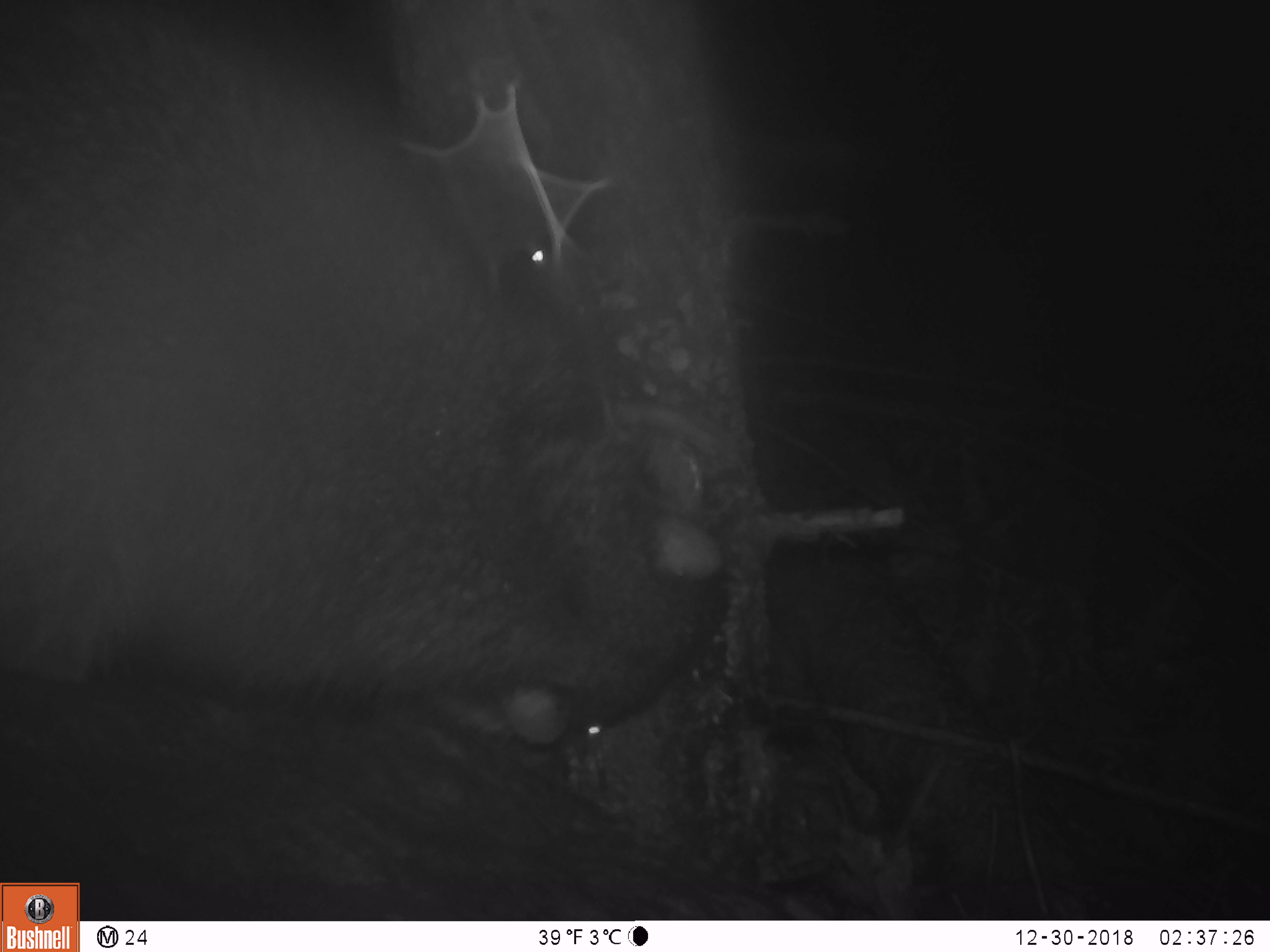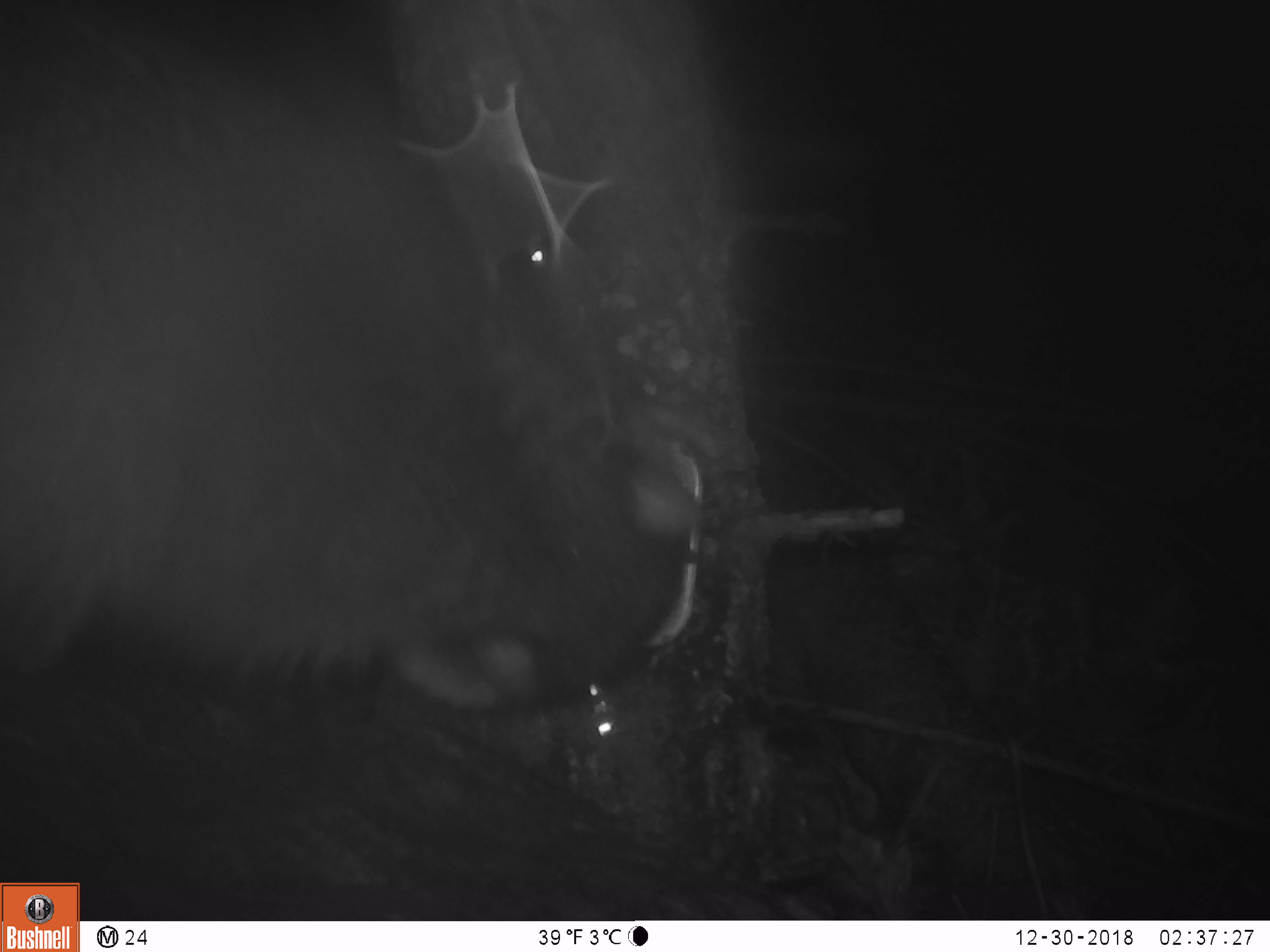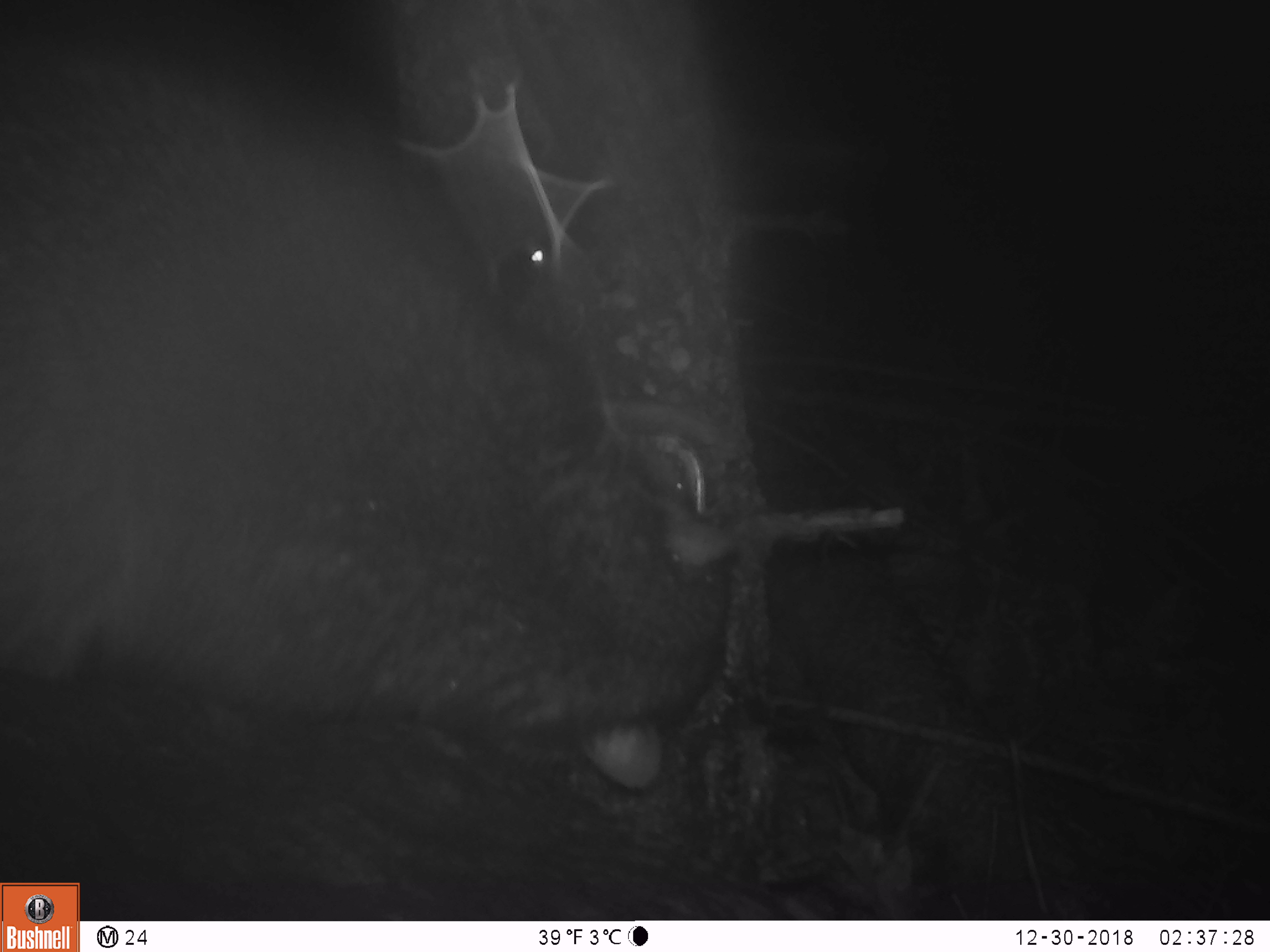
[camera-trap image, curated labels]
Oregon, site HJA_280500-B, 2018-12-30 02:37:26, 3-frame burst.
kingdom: Animalia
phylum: Chordata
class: Mammalia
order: Carnivora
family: Procyonidae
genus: Procyon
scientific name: Procyon lotor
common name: northern raccoon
Northern raccoon (Procyon lotor).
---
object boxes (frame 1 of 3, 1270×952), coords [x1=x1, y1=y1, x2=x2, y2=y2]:
northern raccoon: [x1=1, y1=0, x2=777, y2=795]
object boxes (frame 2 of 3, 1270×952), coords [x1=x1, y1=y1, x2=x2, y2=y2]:
northern raccoon: [x1=1, y1=5, x2=720, y2=748]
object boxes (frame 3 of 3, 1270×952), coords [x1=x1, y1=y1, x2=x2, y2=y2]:
northern raccoon: [x1=1, y1=62, x2=748, y2=834]